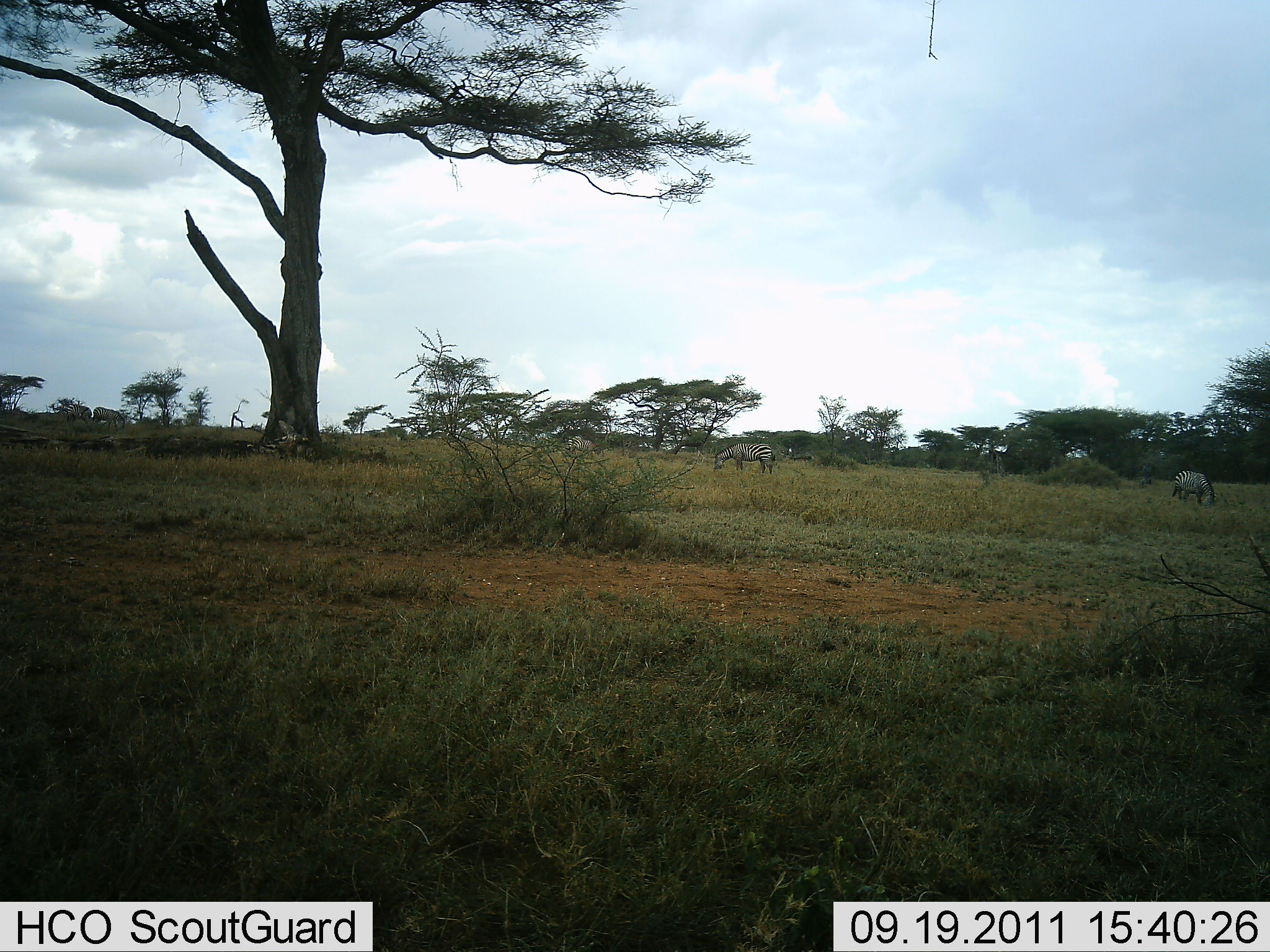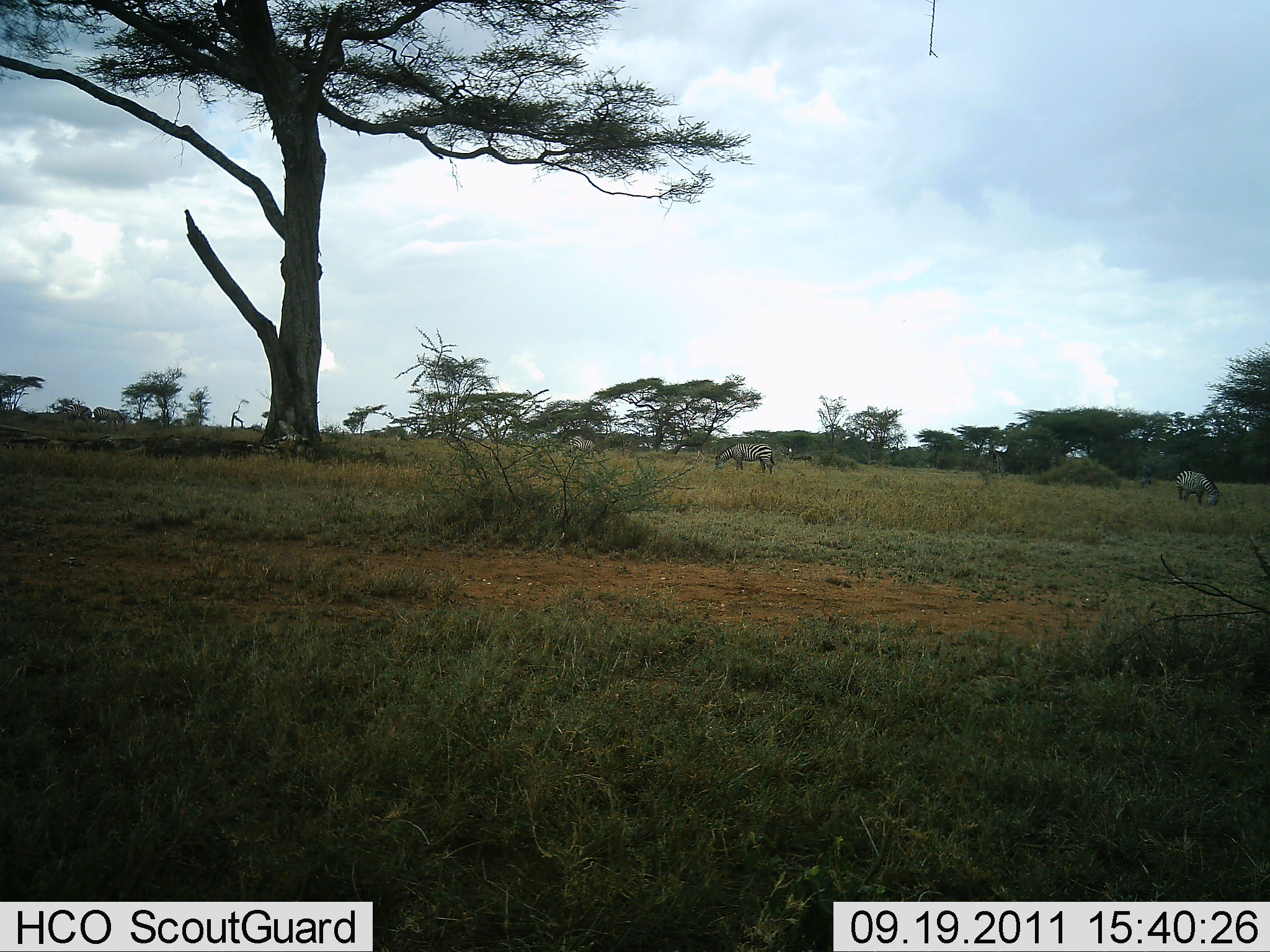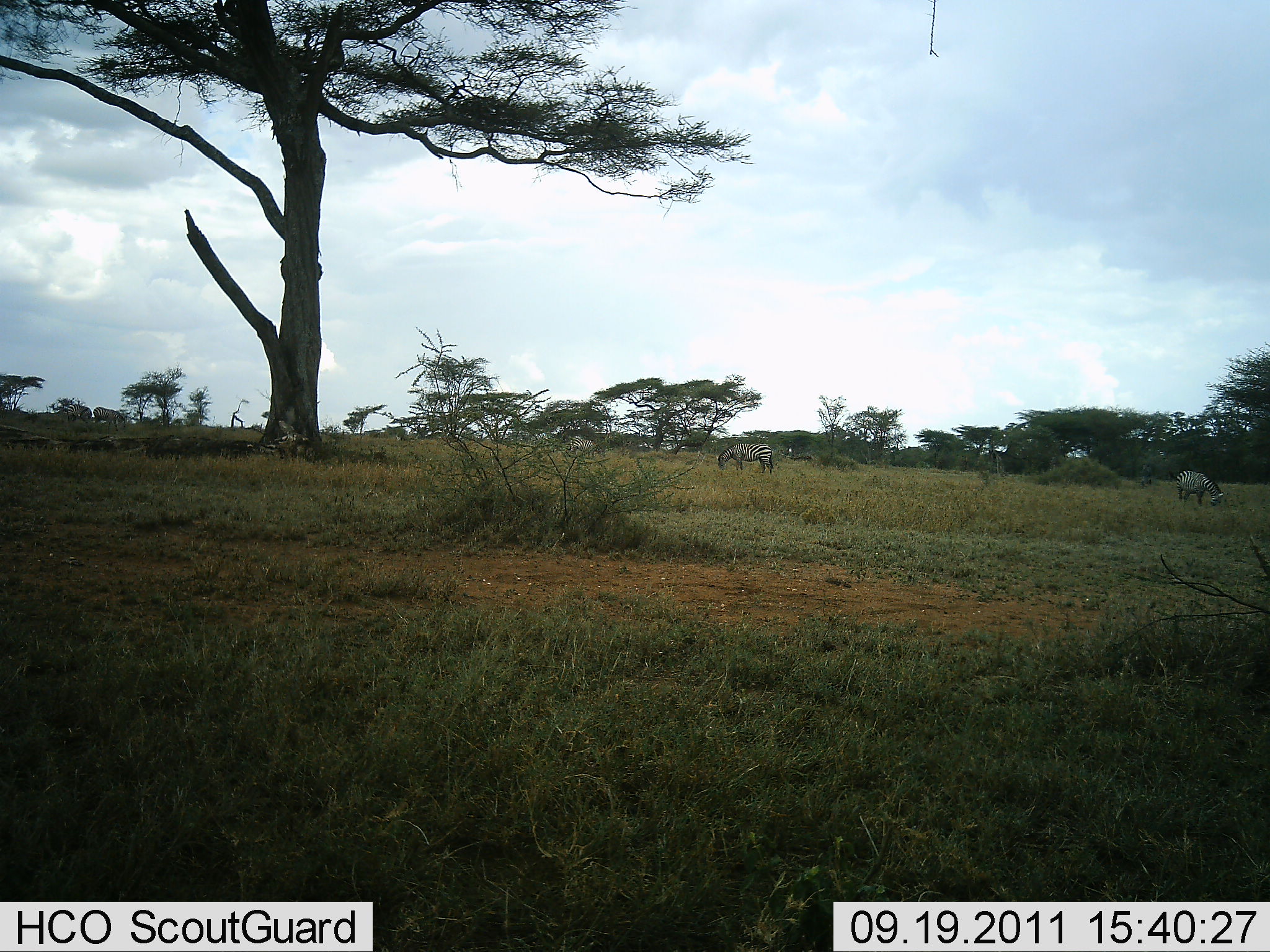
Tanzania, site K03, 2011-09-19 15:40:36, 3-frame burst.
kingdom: Animalia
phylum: Chordata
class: Mammalia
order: Perissodactyla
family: Equidae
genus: Equus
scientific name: Equus quagga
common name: plains zebra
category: zebra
Zebra (plains zebra) (Equus quagga), count 2. Behavior (volunteer vote fractions): standing 27%, resting 7%, moving 0%, interacting 0%. Young present (vote fraction): 0%. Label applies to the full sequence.